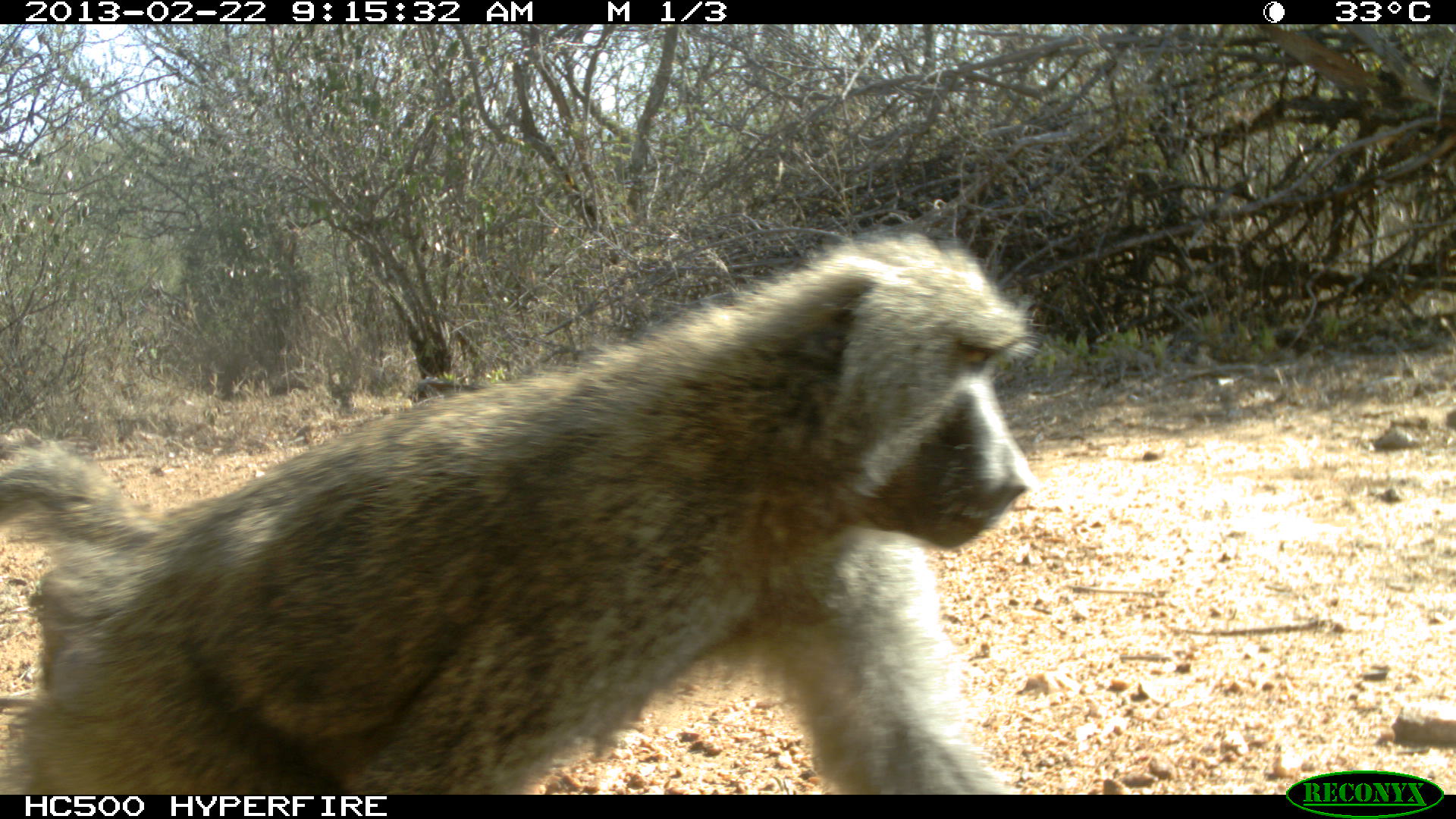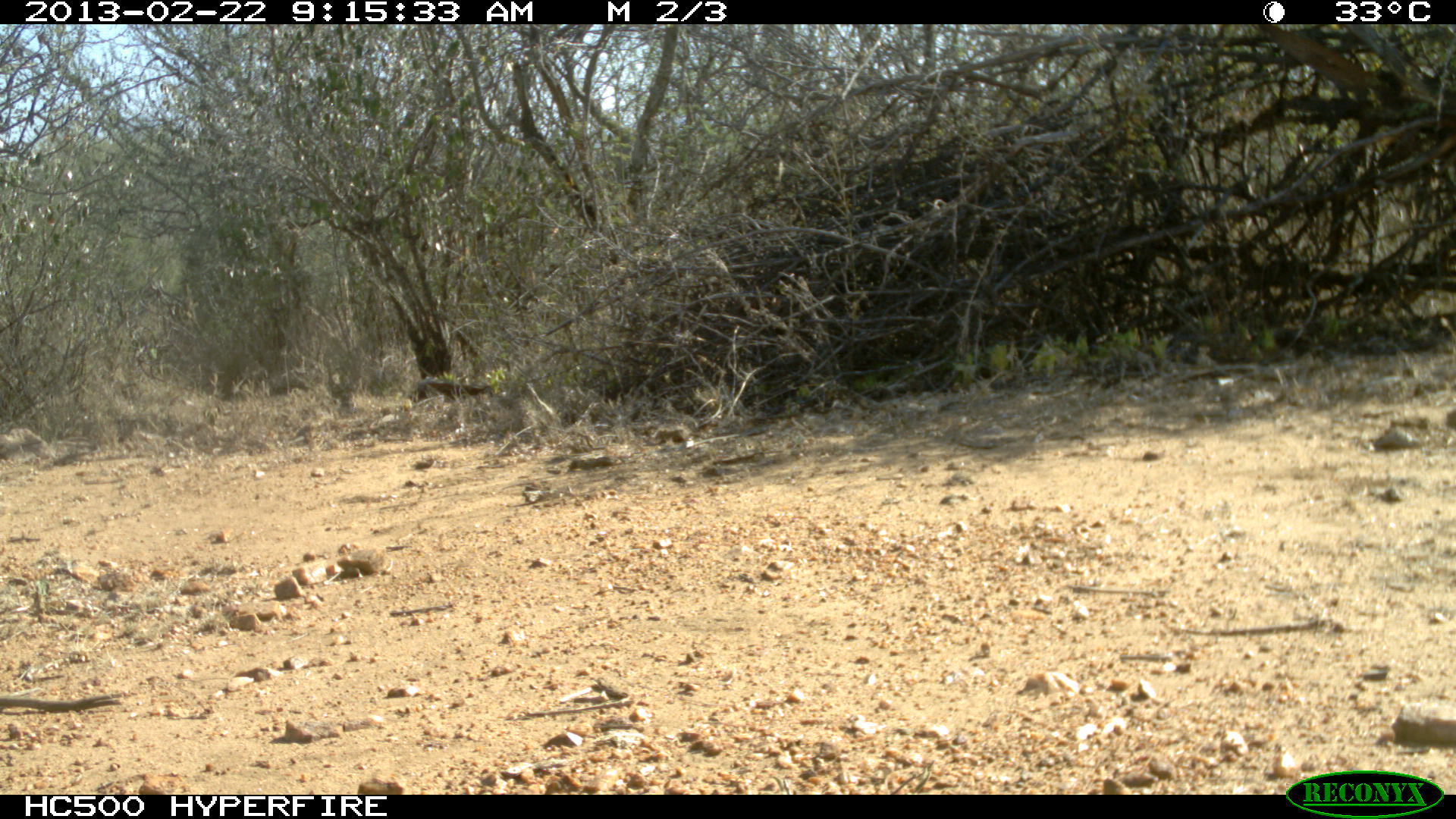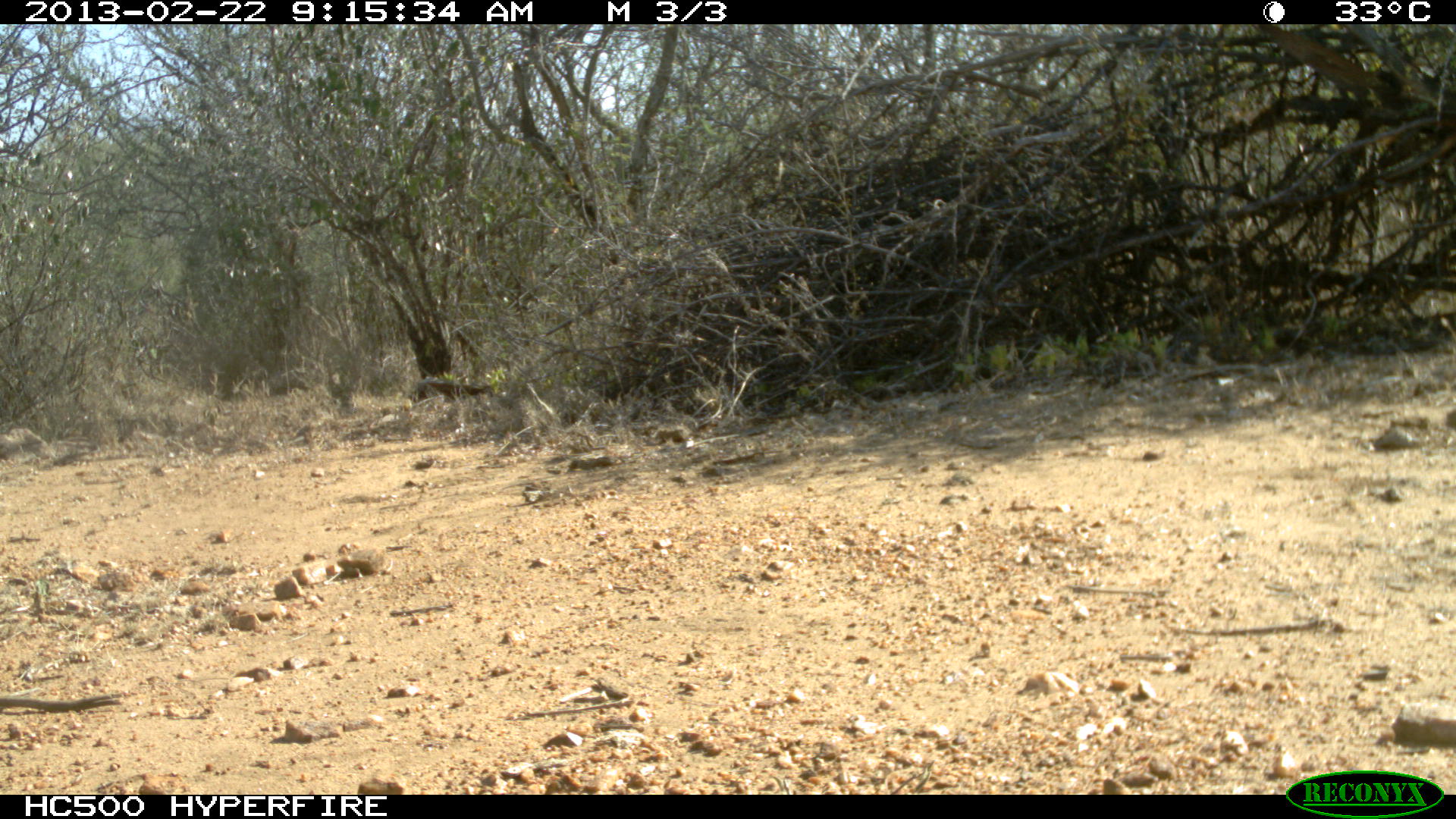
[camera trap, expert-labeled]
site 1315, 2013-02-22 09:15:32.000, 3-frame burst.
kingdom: Animalia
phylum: Chordata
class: Mammalia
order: Primates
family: Cercopithecidae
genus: Papio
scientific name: Papio anubis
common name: olive baboon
Papio anubis (olive baboon), count 1.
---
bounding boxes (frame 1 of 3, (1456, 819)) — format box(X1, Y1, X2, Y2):
papio anubis: box(0, 232, 1033, 794)